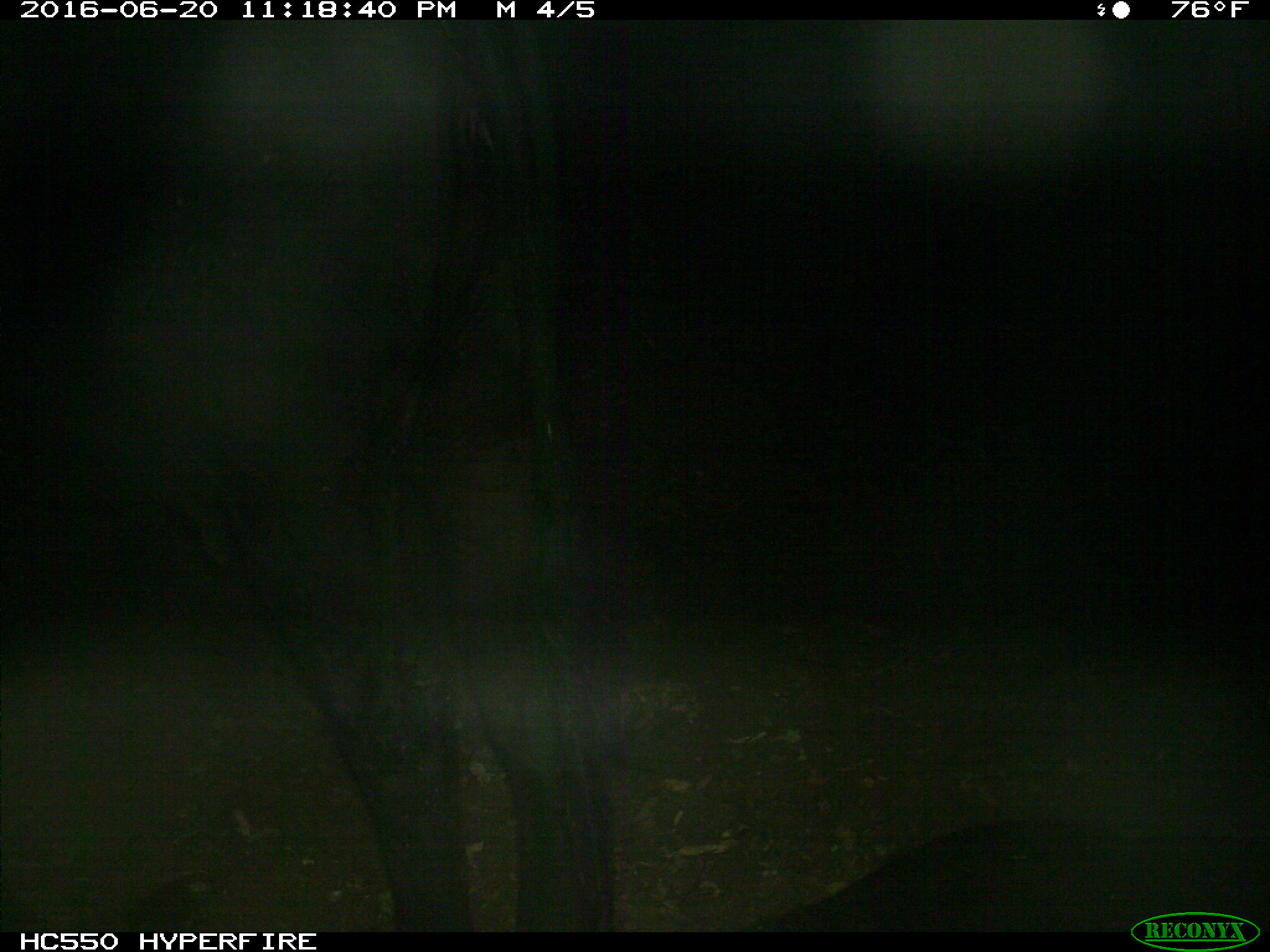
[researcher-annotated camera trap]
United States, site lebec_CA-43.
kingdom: Animalia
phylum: Chordata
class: Mammalia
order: Artiodactyla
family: Bovidae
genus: Bos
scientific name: Bos taurus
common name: domestic cow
Bos taurus (domestic cow).